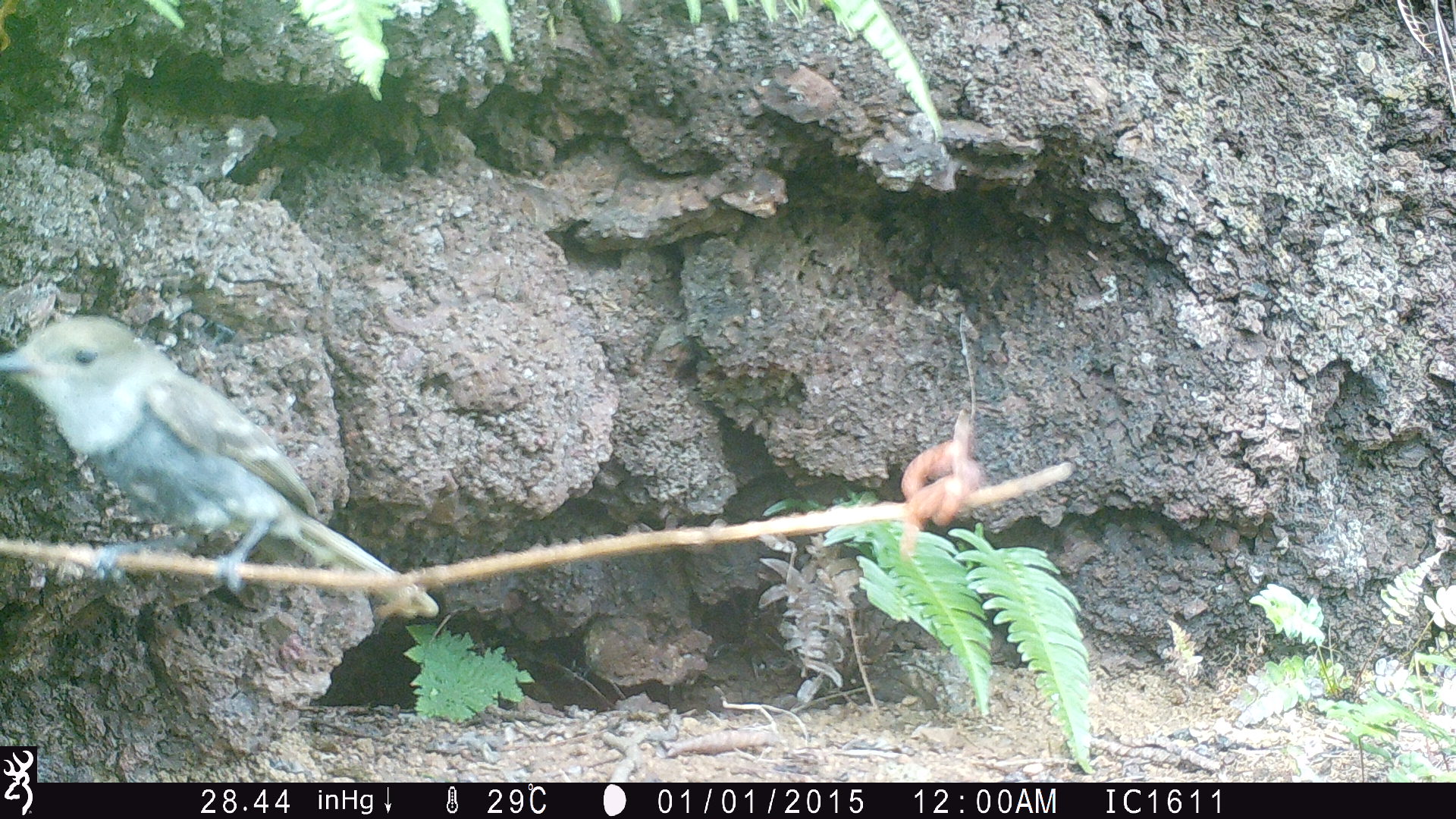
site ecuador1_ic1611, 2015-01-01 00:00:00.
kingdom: Animalia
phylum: Chordata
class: Aves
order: Passeriformes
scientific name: Passeriformes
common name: songbirds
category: passerine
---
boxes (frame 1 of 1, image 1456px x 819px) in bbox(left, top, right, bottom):
passerine: bbox(1, 292, 448, 627)